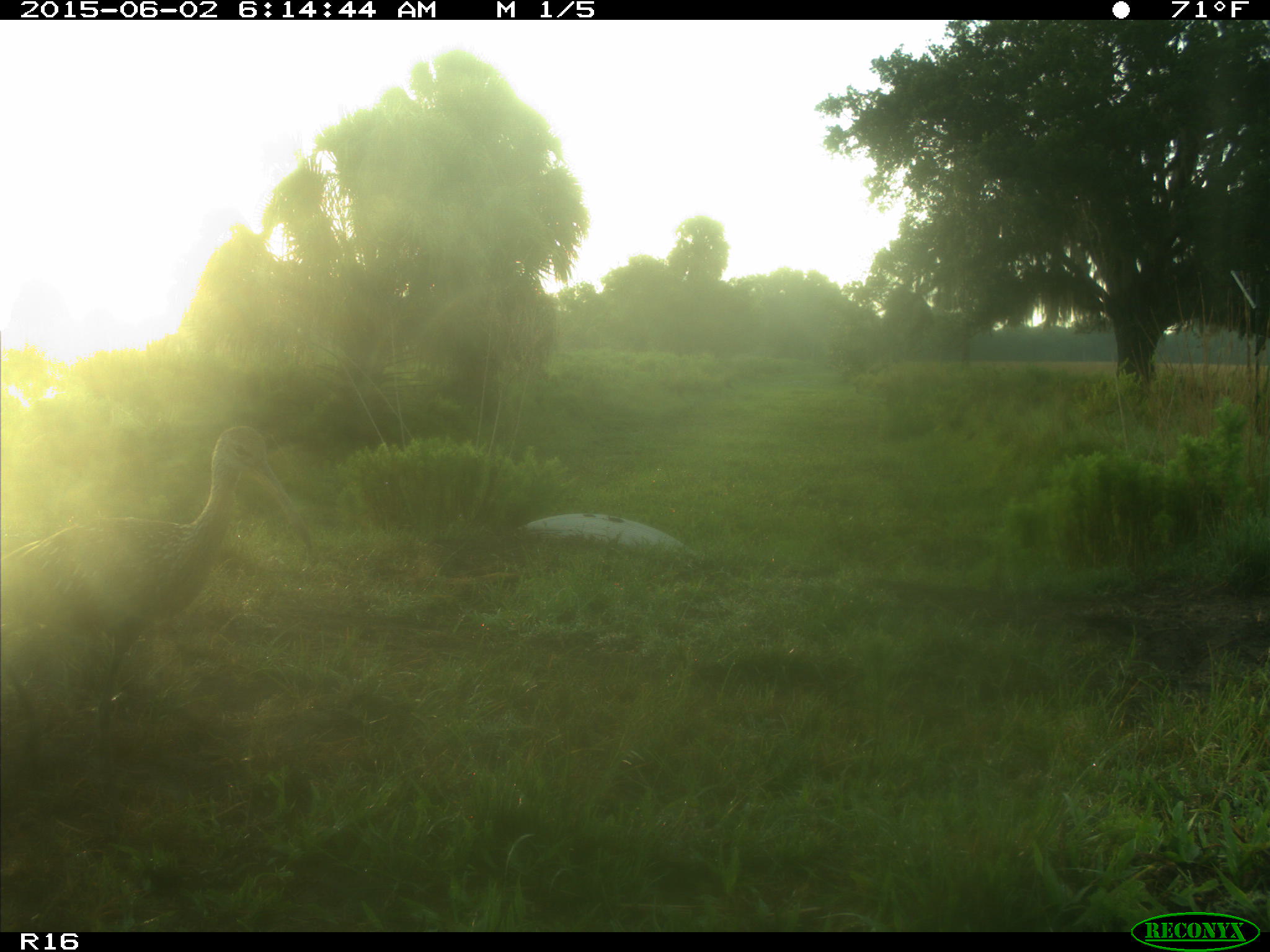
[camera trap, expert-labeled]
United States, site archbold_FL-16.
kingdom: Animalia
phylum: Chordata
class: Aves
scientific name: Aves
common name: birds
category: unidentified bird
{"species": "unidentified bird (birds) (Aves)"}